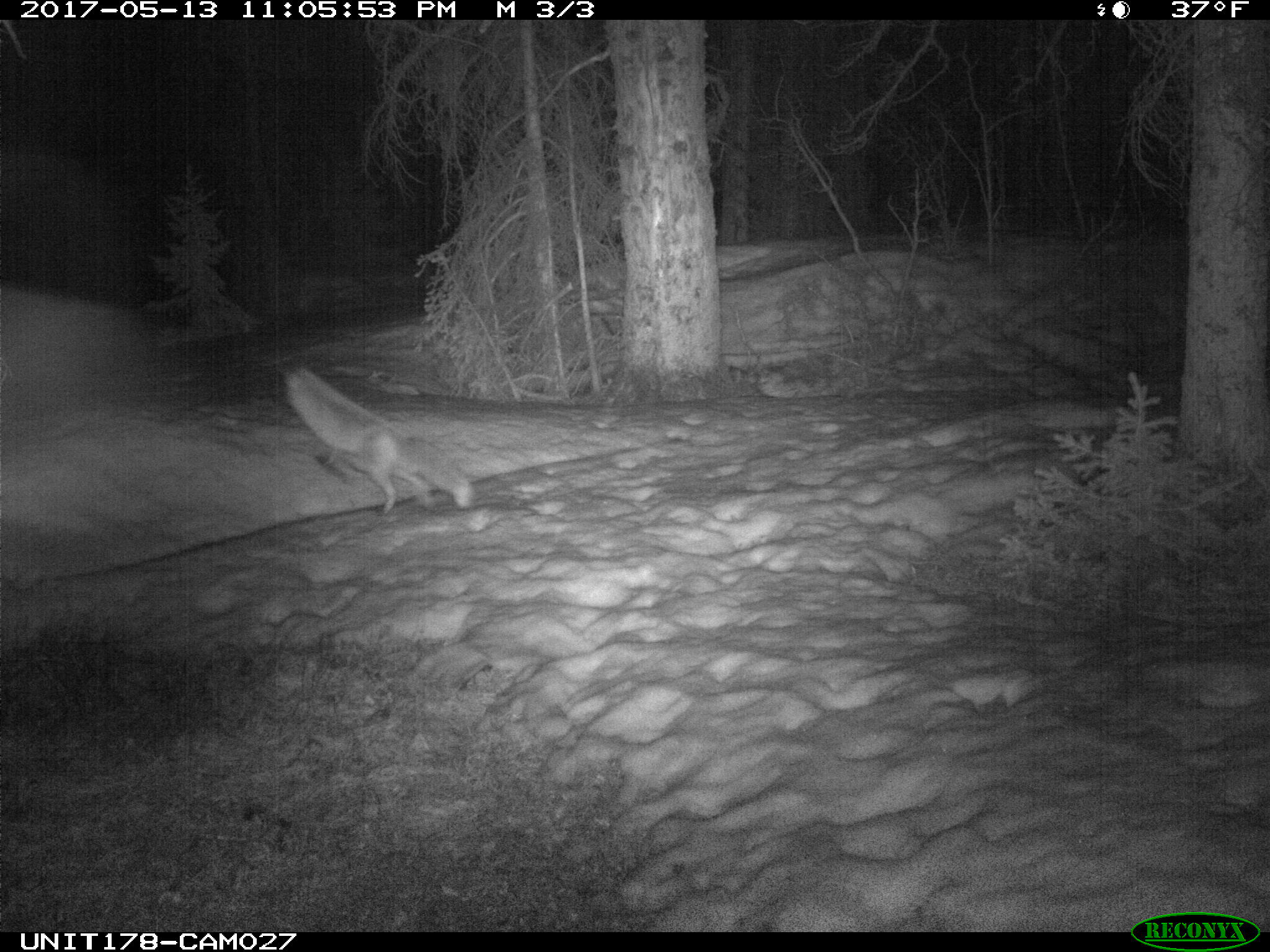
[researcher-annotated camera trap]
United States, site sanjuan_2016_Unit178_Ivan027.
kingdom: Animalia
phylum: Chordata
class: Mammalia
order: Carnivora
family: Canidae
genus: Vulpes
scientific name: Vulpes vulpes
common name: red fox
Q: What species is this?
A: Vulpes vulpes (red fox).